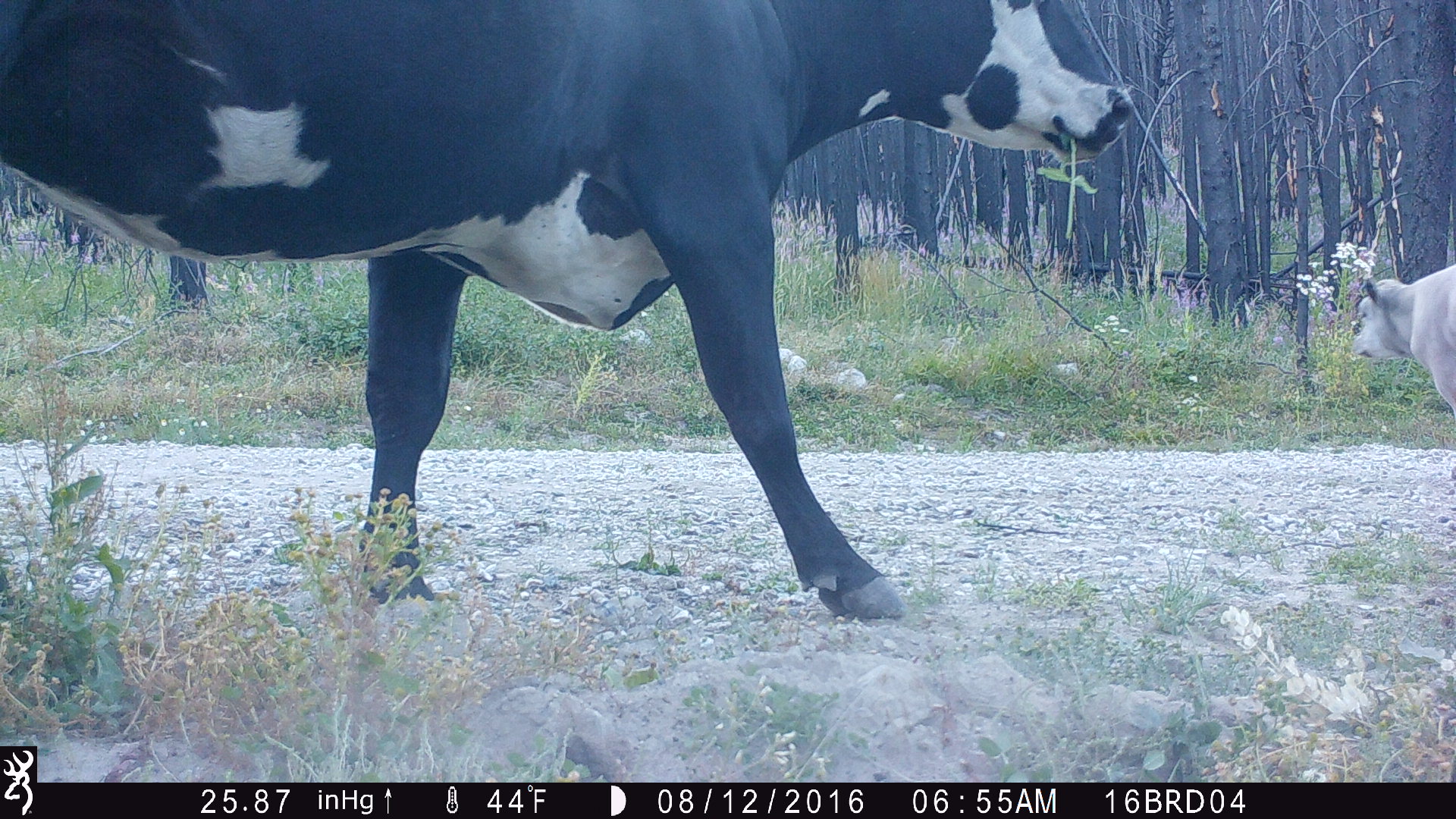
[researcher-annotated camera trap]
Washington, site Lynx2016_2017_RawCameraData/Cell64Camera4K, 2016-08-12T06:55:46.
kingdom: Animalia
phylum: Chordata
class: Mammalia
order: Artiodactyla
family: Bovidae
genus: Bos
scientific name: Bos taurus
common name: domestic cattle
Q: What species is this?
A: Domestic cattle (Bos taurus).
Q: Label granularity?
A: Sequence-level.